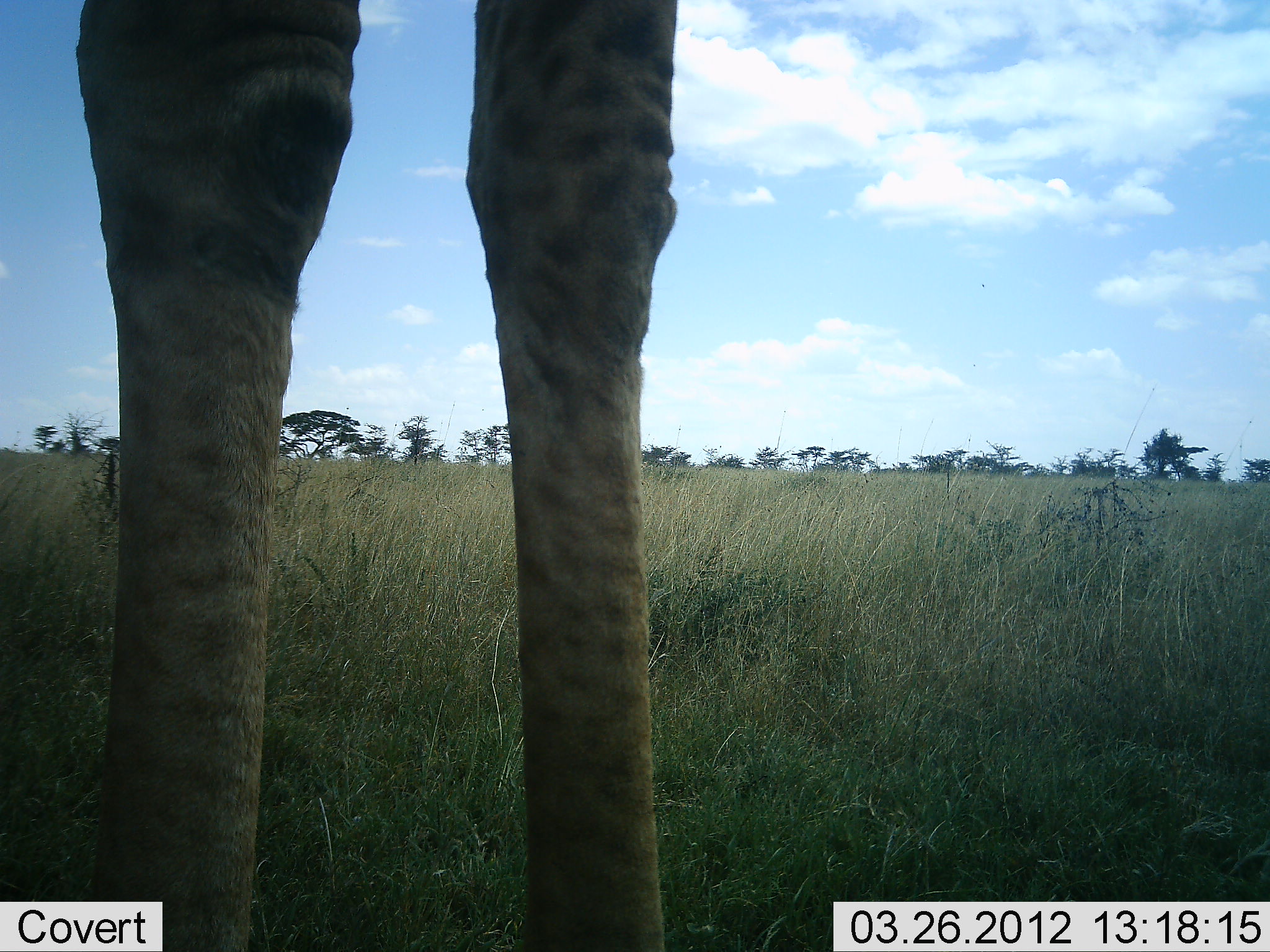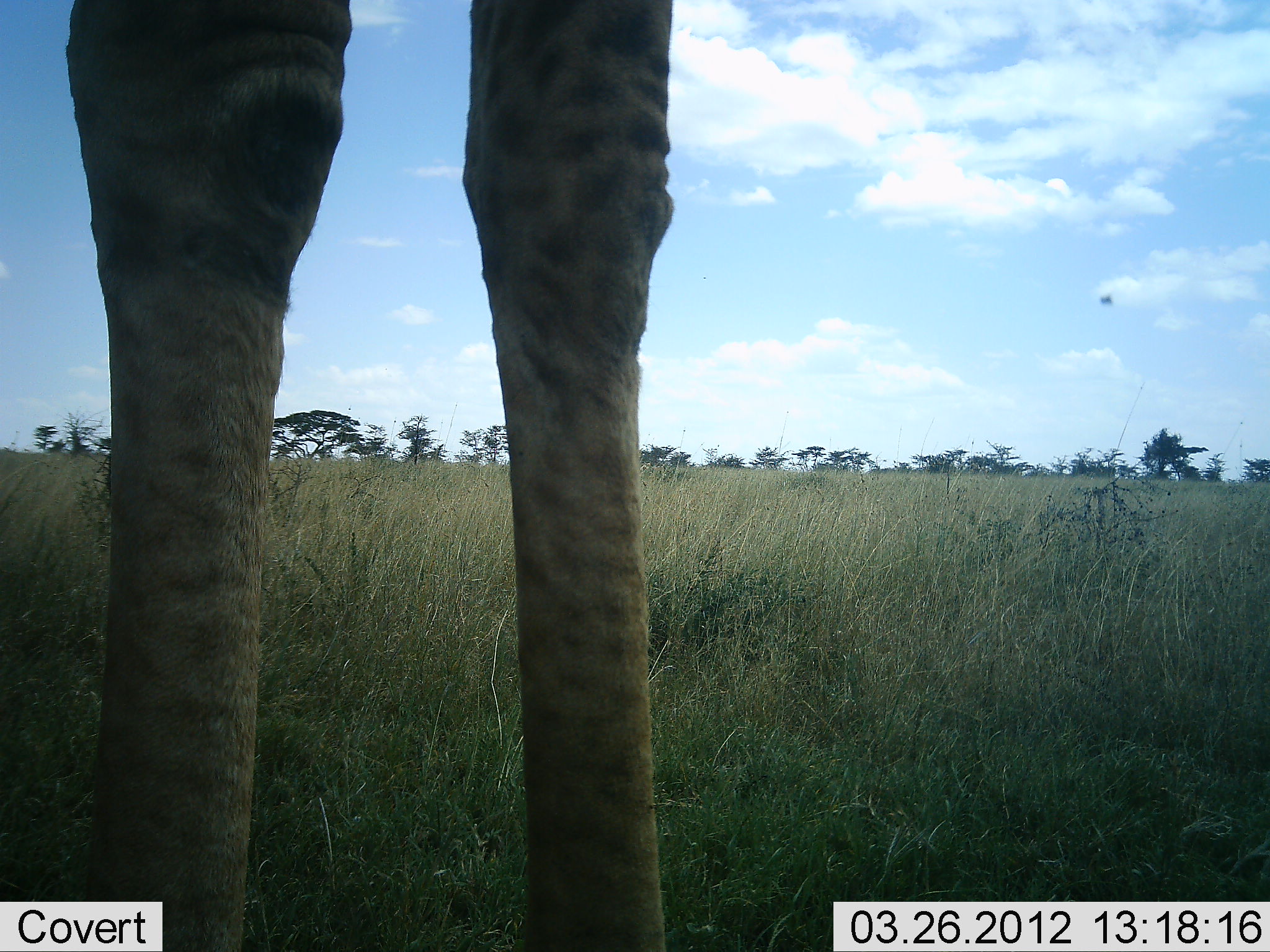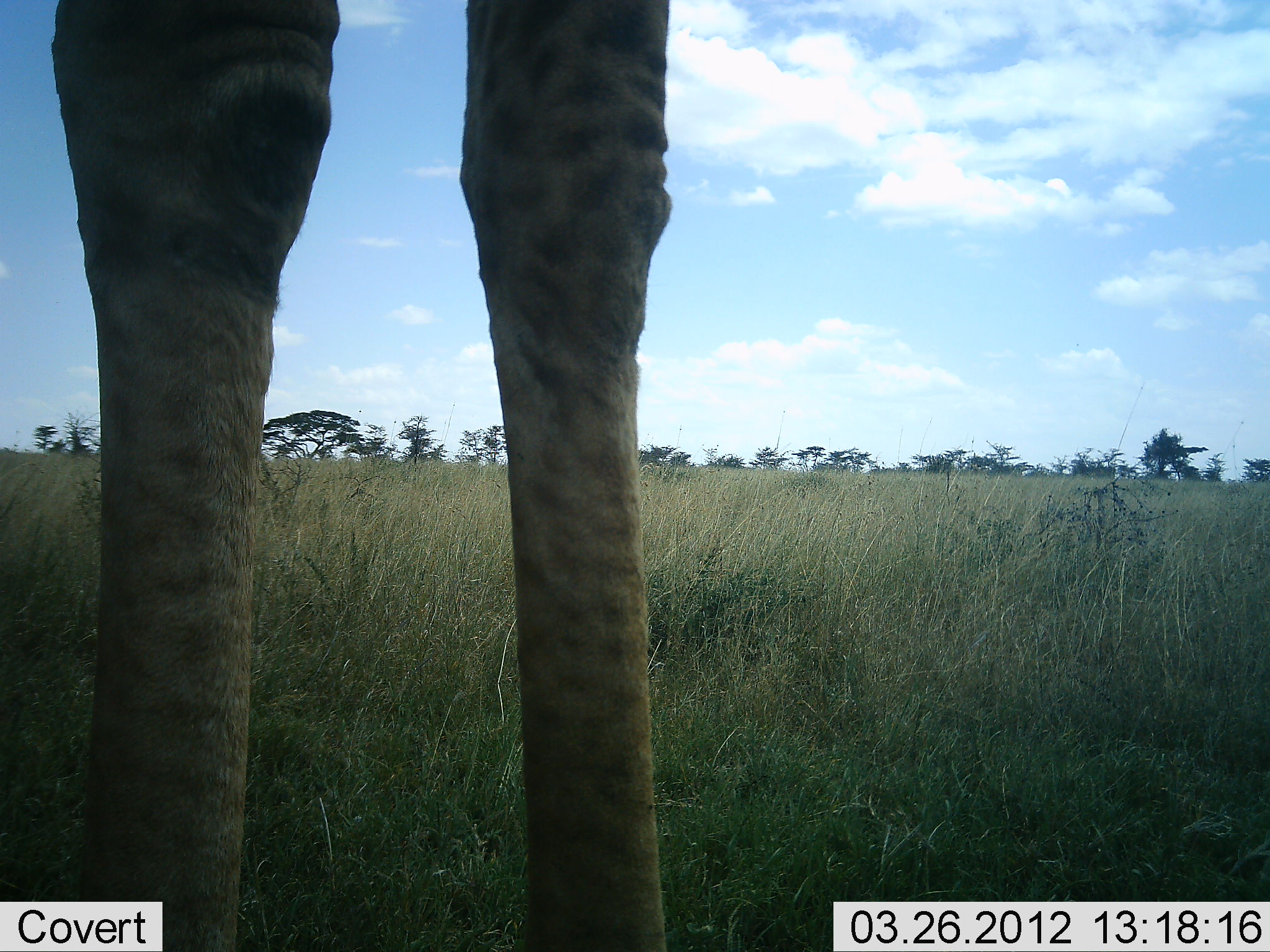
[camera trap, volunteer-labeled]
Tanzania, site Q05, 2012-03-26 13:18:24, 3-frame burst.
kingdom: Animalia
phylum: Chordata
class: Mammalia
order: Artiodactyla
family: Giraffidae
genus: Giraffa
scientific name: Giraffa camelopardalis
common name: giraffe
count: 1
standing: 100%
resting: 0%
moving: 0%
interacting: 0%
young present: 0%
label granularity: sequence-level